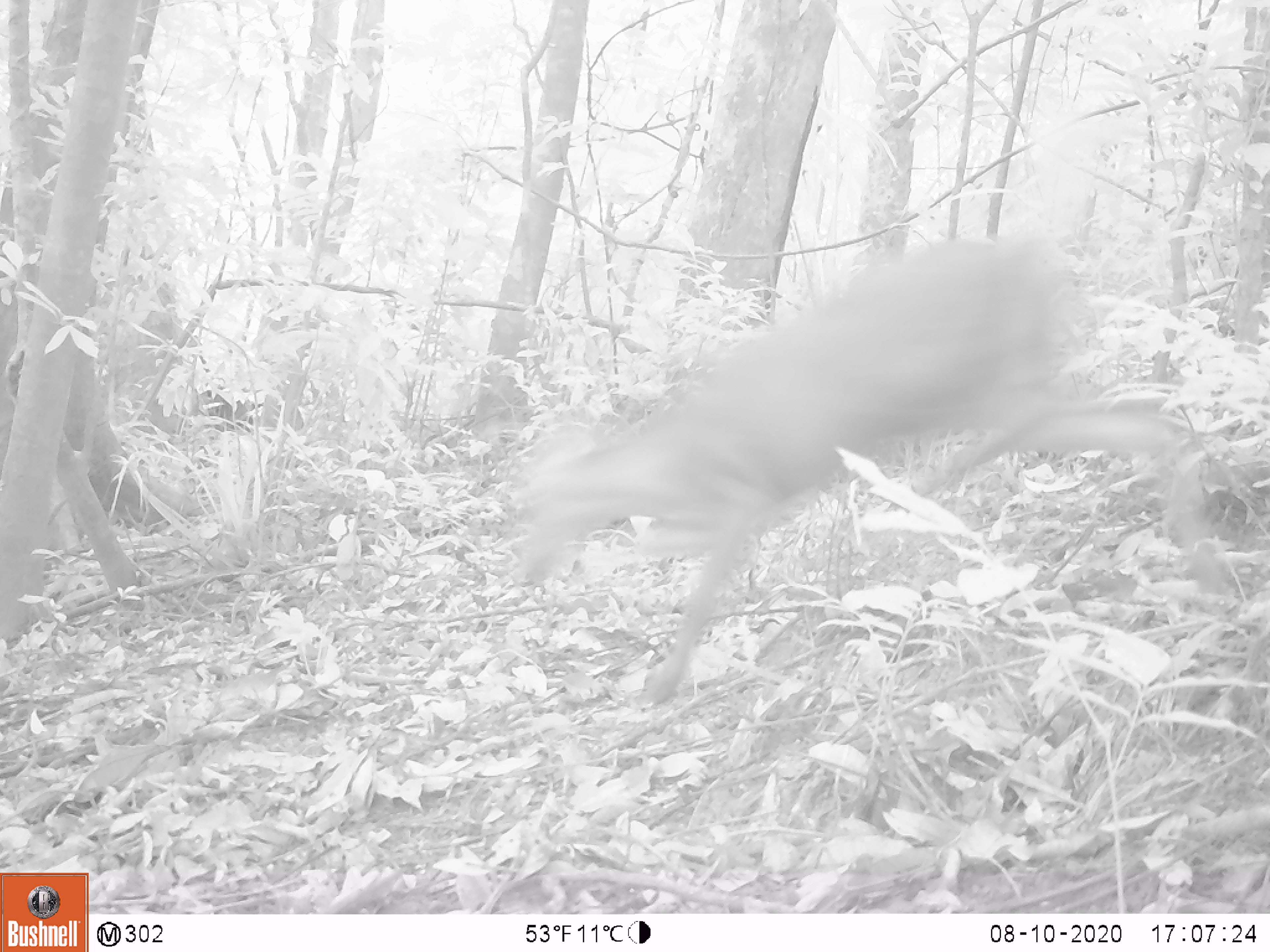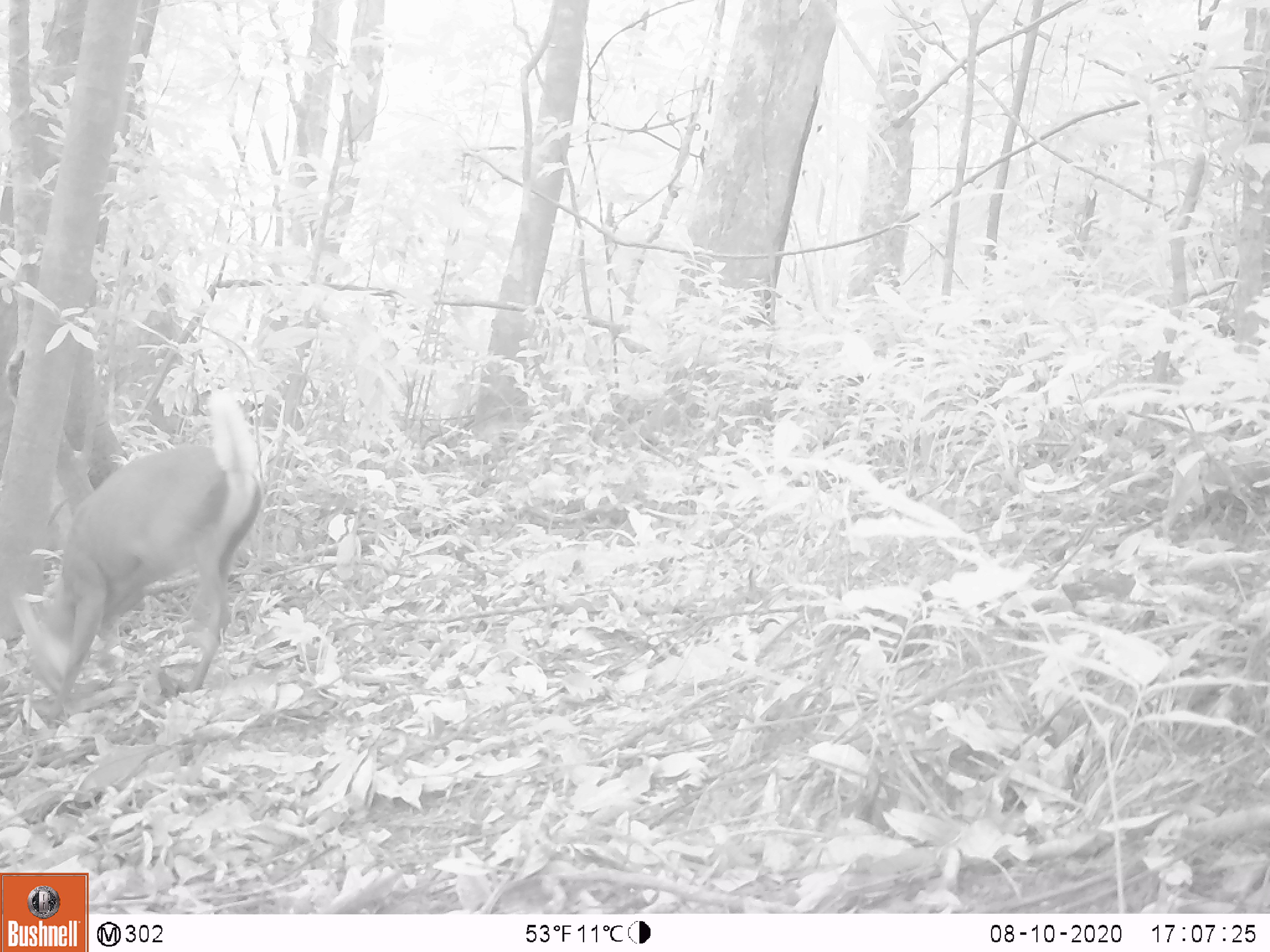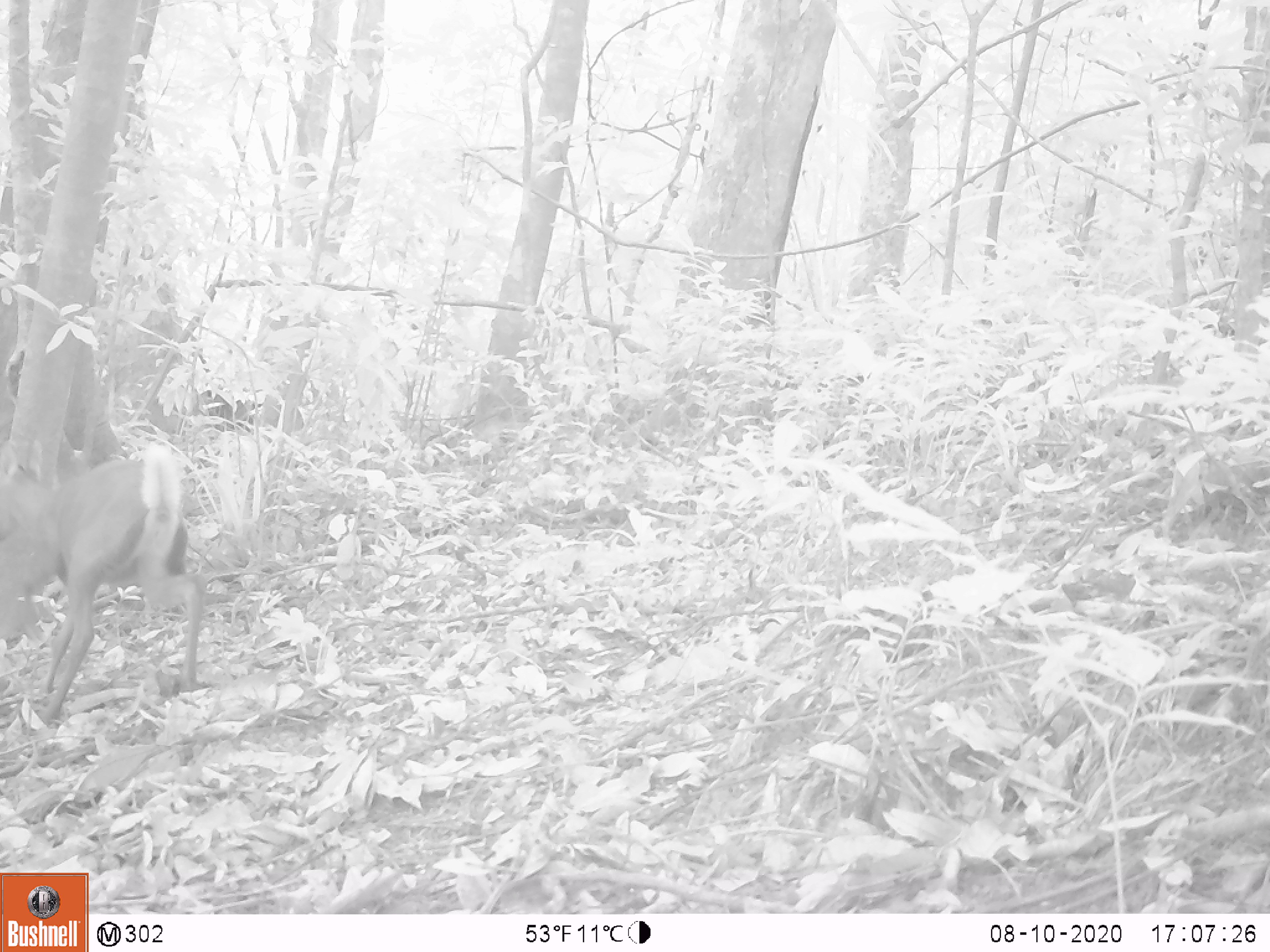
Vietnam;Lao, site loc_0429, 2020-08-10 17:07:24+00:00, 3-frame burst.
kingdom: Animalia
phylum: Chordata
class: Mammalia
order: Artiodactyla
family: Cervidae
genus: Muntiacus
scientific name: Muntiacus rooseveltorum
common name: roosevelt's muntjac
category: roosevelts muntjac group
Roosevelts muntjac group (roosevelt's muntjac) (Muntiacus rooseveltorum). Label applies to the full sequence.